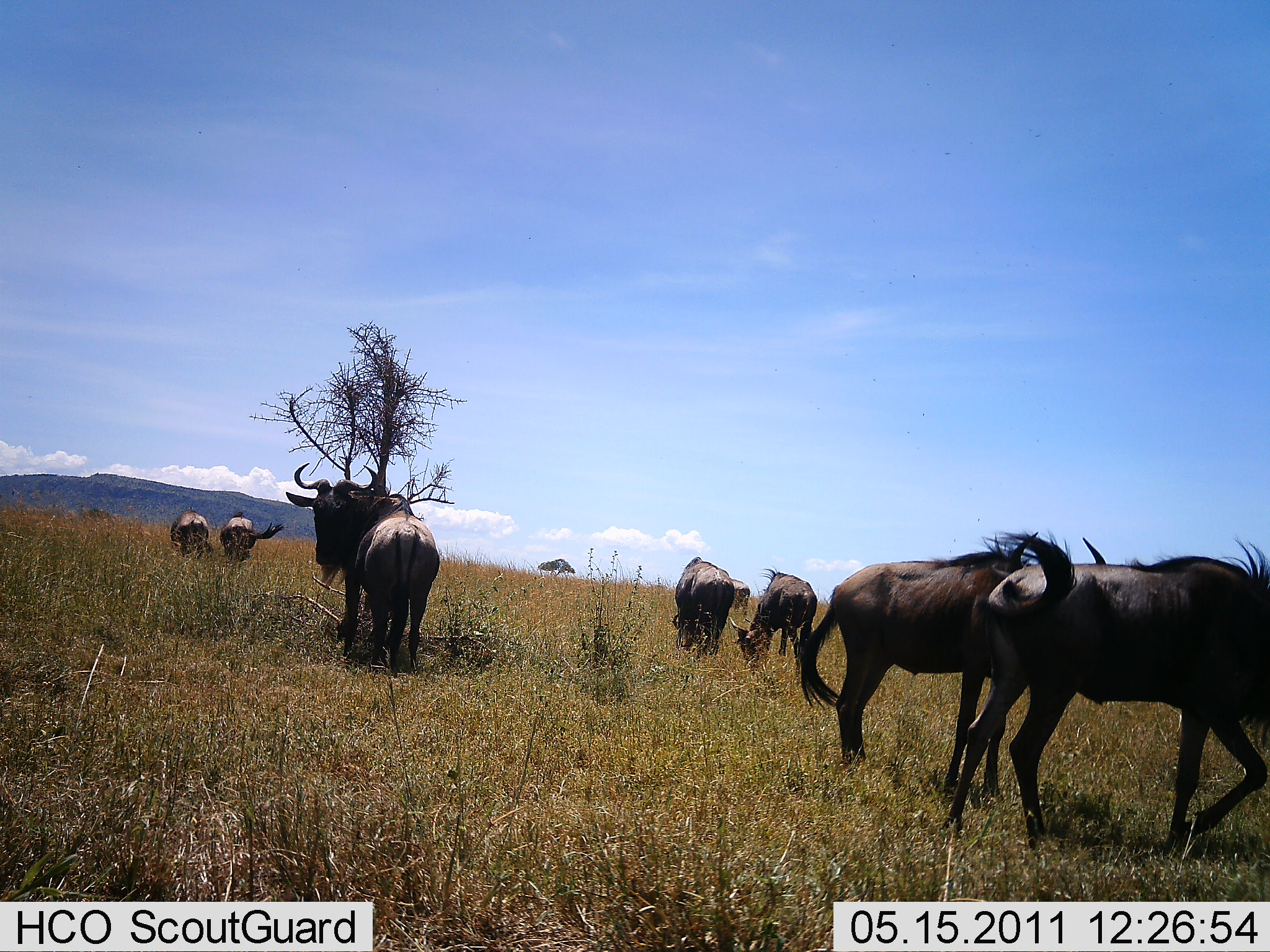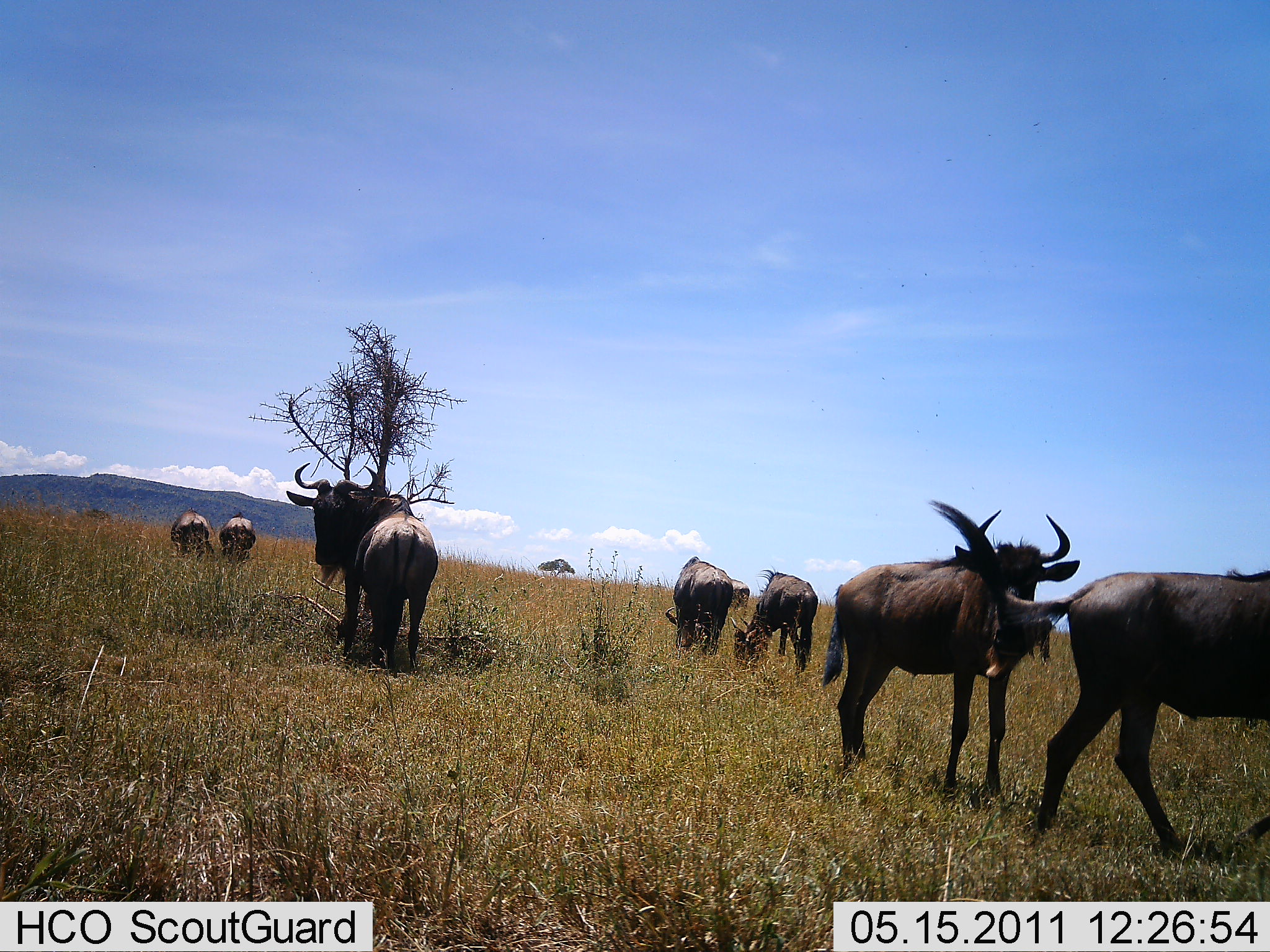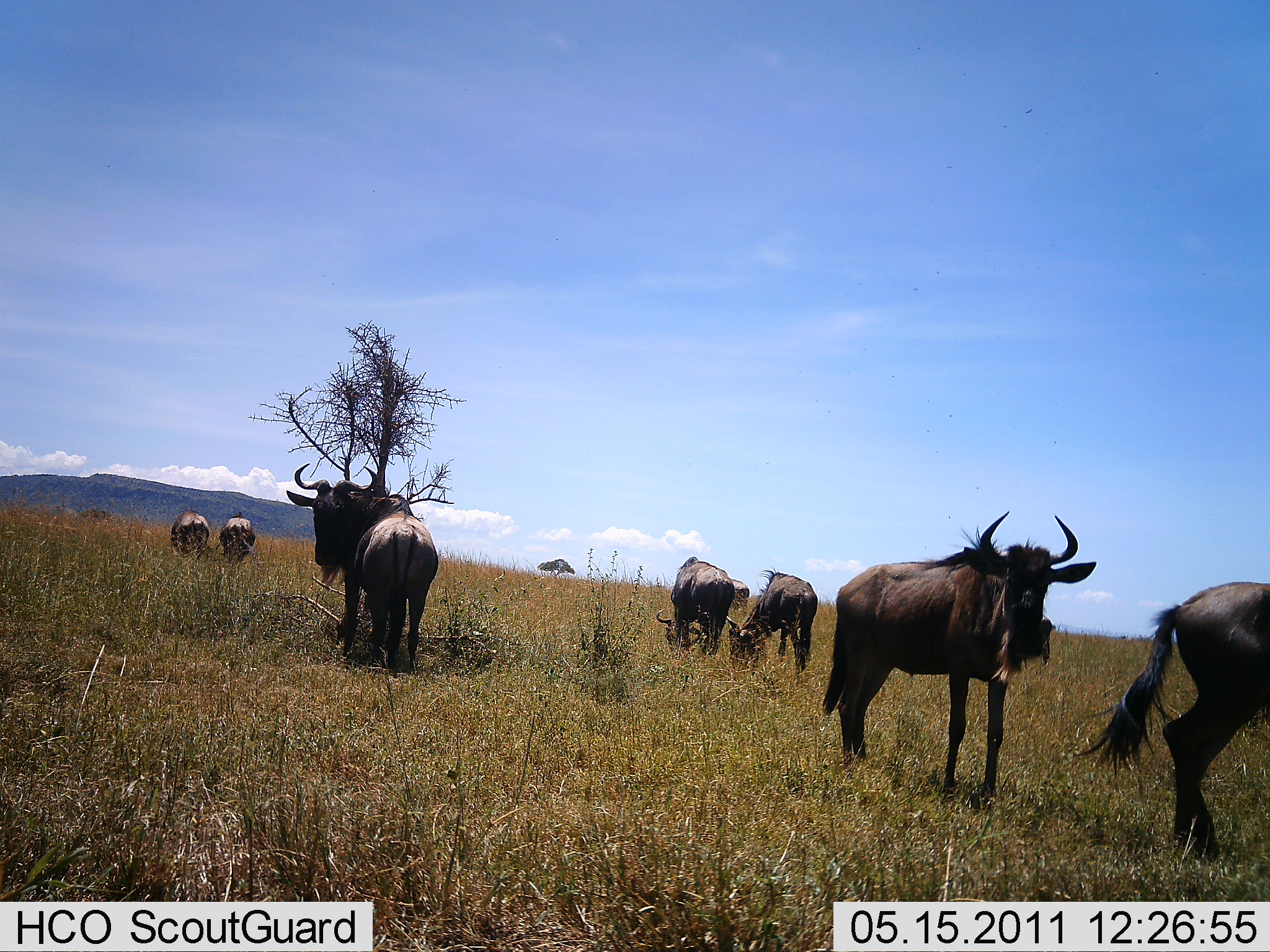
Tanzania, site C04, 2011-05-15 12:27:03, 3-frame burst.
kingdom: Animalia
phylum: Chordata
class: Mammalia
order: Artiodactyla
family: Bovidae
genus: Connochaetes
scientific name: Connochaetes taurinus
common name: blue wildebeest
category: wildebeest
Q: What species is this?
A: Wildebeest (blue wildebeest) (Connochaetes taurinus).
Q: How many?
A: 8.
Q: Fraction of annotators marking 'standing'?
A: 70%.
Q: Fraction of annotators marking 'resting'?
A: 0%.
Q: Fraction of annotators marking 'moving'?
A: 10%.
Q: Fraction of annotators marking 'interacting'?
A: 20%.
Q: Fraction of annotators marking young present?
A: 0%.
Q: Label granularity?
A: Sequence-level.